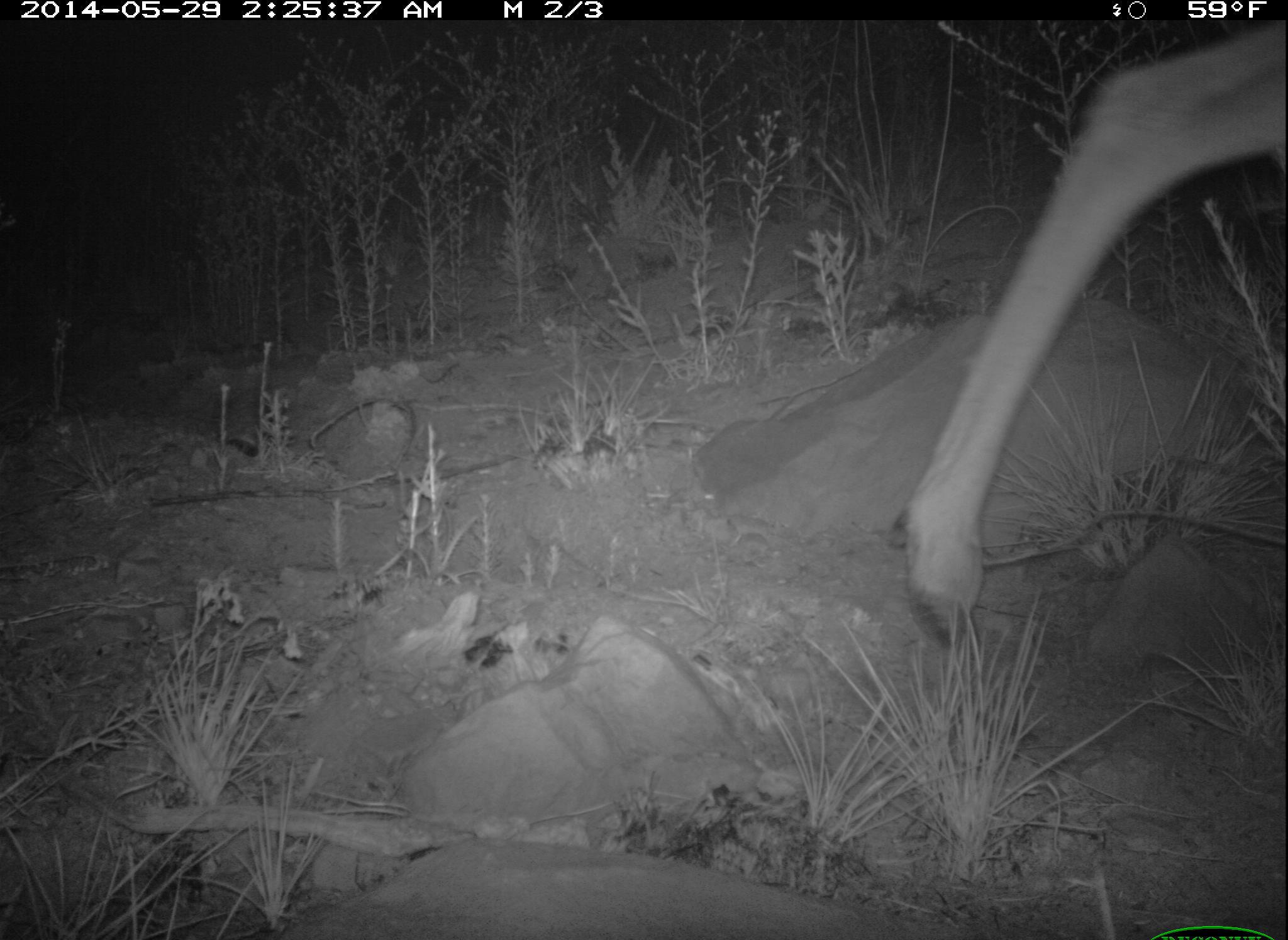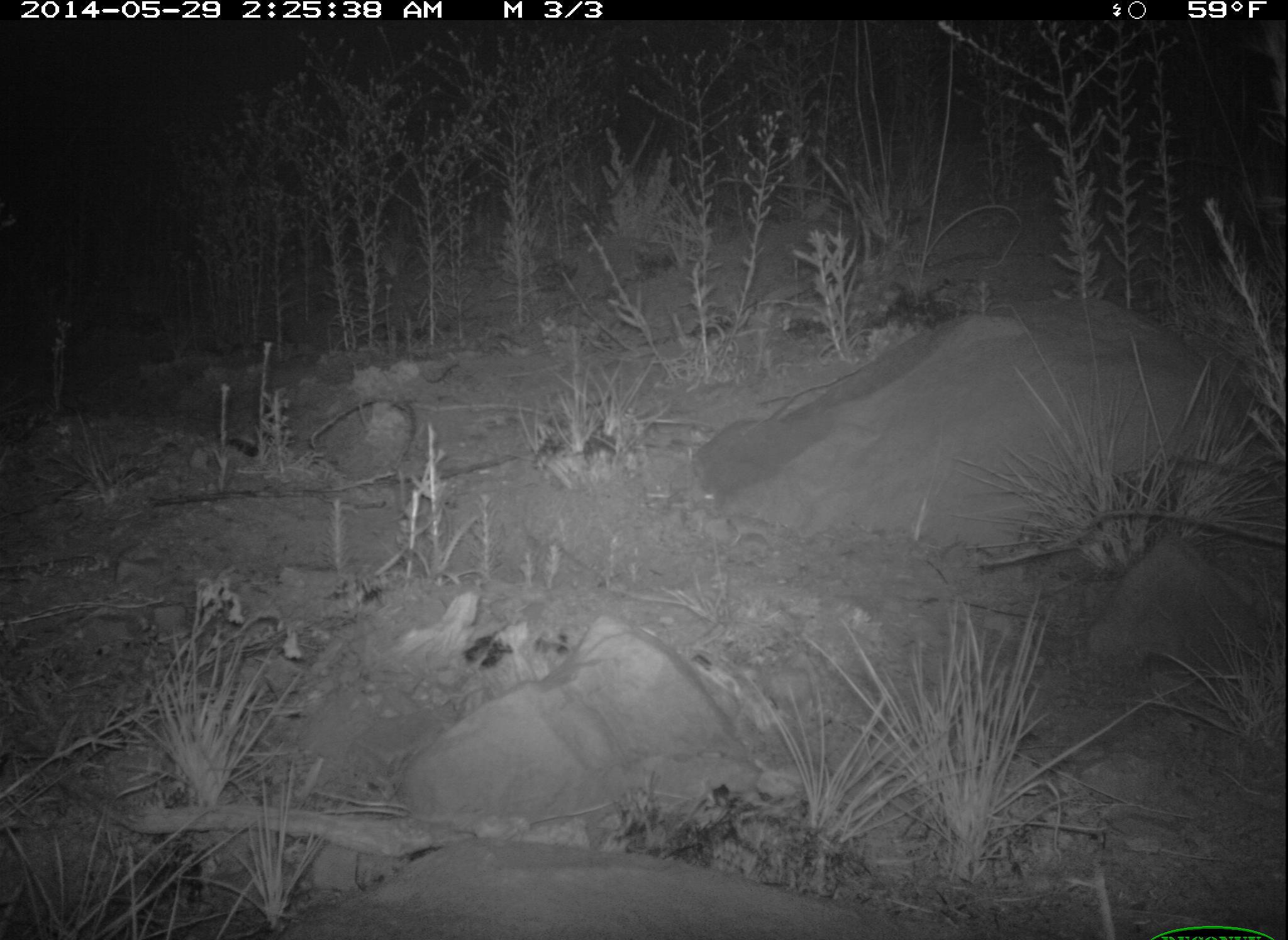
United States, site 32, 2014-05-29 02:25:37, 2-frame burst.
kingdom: Animalia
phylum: Chordata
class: Mammalia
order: Artiodactyla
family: Cervidae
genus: Odocoileus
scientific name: Odocoileus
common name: deer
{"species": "deer (Odocoileus)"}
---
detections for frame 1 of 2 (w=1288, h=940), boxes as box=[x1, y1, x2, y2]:
deer: box=[897, 16, 1286, 657]